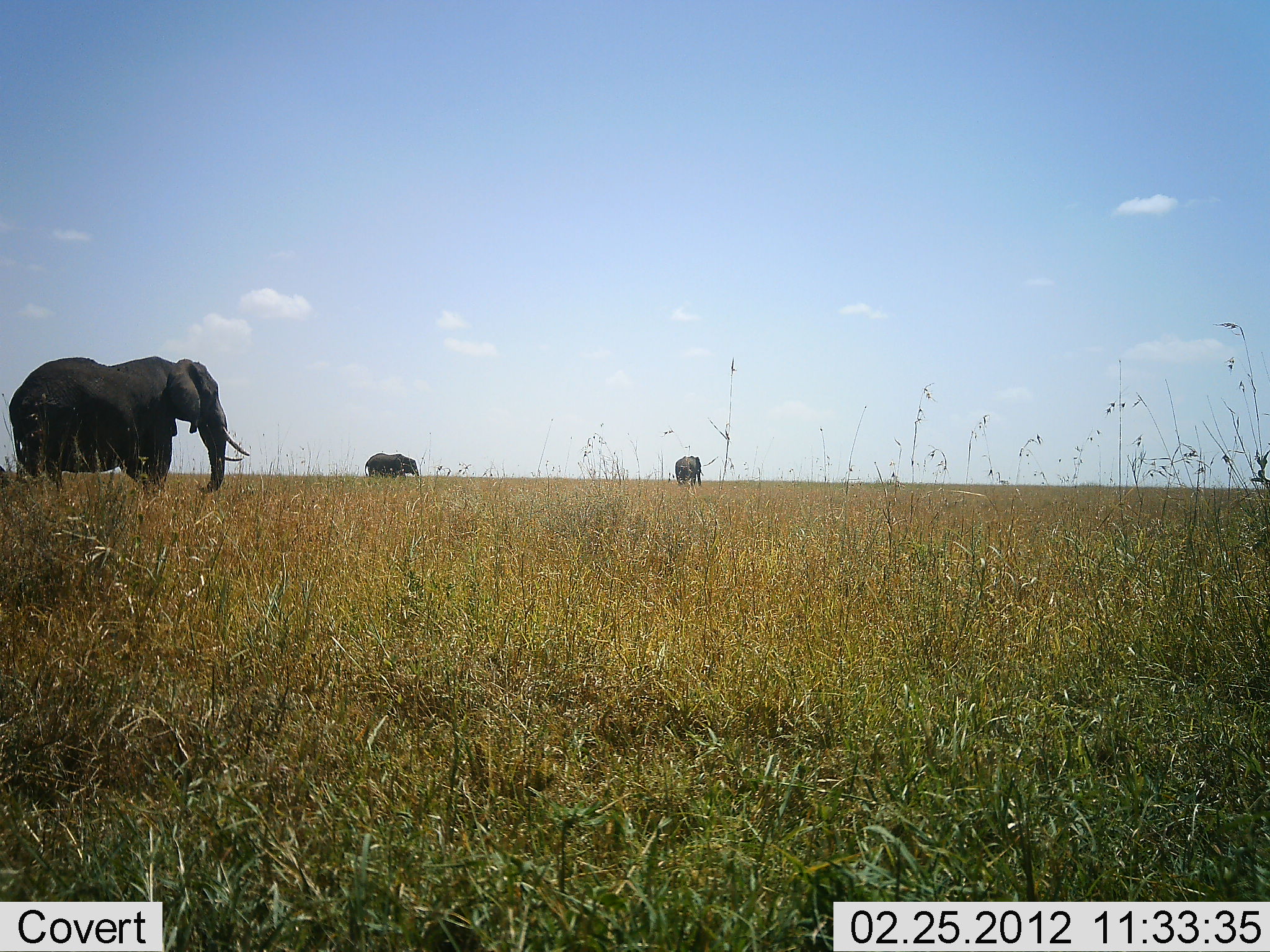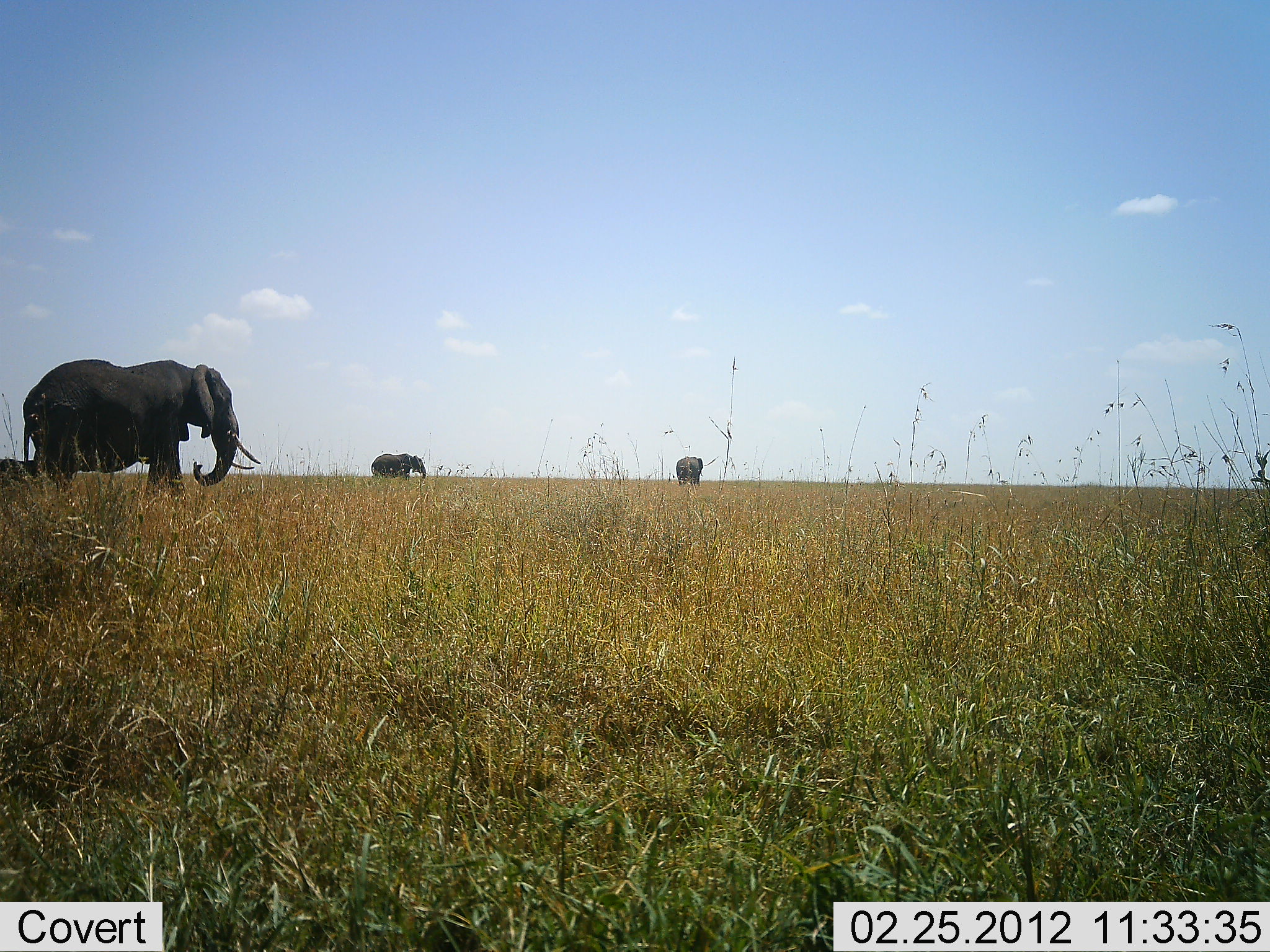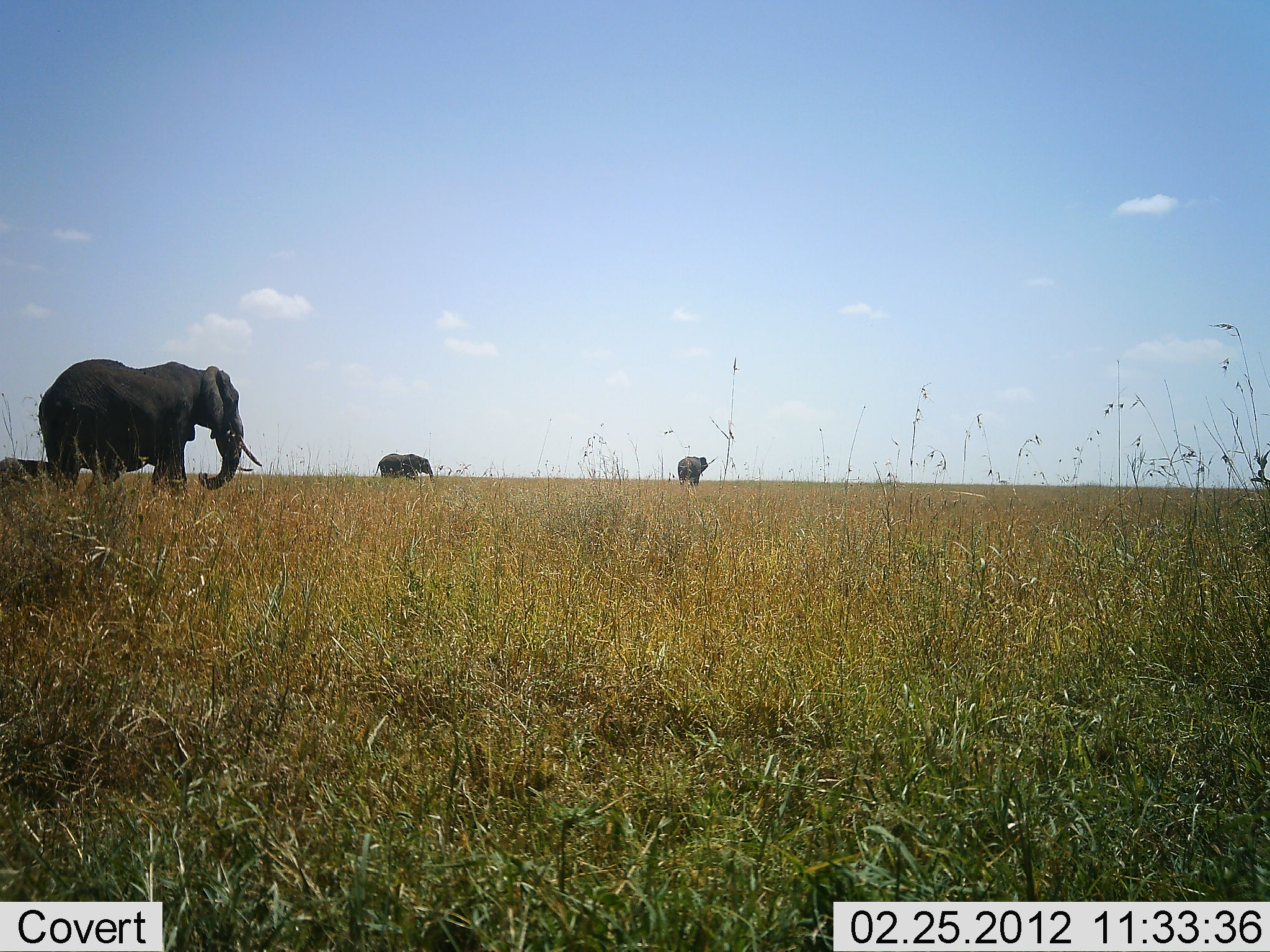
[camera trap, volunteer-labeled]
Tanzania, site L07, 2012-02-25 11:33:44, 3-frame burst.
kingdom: Animalia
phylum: Chordata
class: Mammalia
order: Proboscidea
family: Elephantidae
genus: Loxodonta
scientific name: Loxodonta africana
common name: african bush elephant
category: elephant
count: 3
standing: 22%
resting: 0%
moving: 85%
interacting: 0%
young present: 19%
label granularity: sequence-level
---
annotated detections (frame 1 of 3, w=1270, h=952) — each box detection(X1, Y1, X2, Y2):
animal: detection(8, 355, 250, 495); detection(363, 453, 420, 480); detection(673, 455, 704, 489)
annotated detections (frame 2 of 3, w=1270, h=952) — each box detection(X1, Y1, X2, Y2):
animal: detection(22, 358, 260, 497); detection(370, 454, 428, 481); detection(0, 456, 37, 482); detection(675, 456, 703, 487)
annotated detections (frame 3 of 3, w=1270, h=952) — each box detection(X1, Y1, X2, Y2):
animal: detection(39, 359, 264, 502); detection(371, 452, 436, 484); detection(0, 459, 52, 484); detection(676, 455, 709, 488)